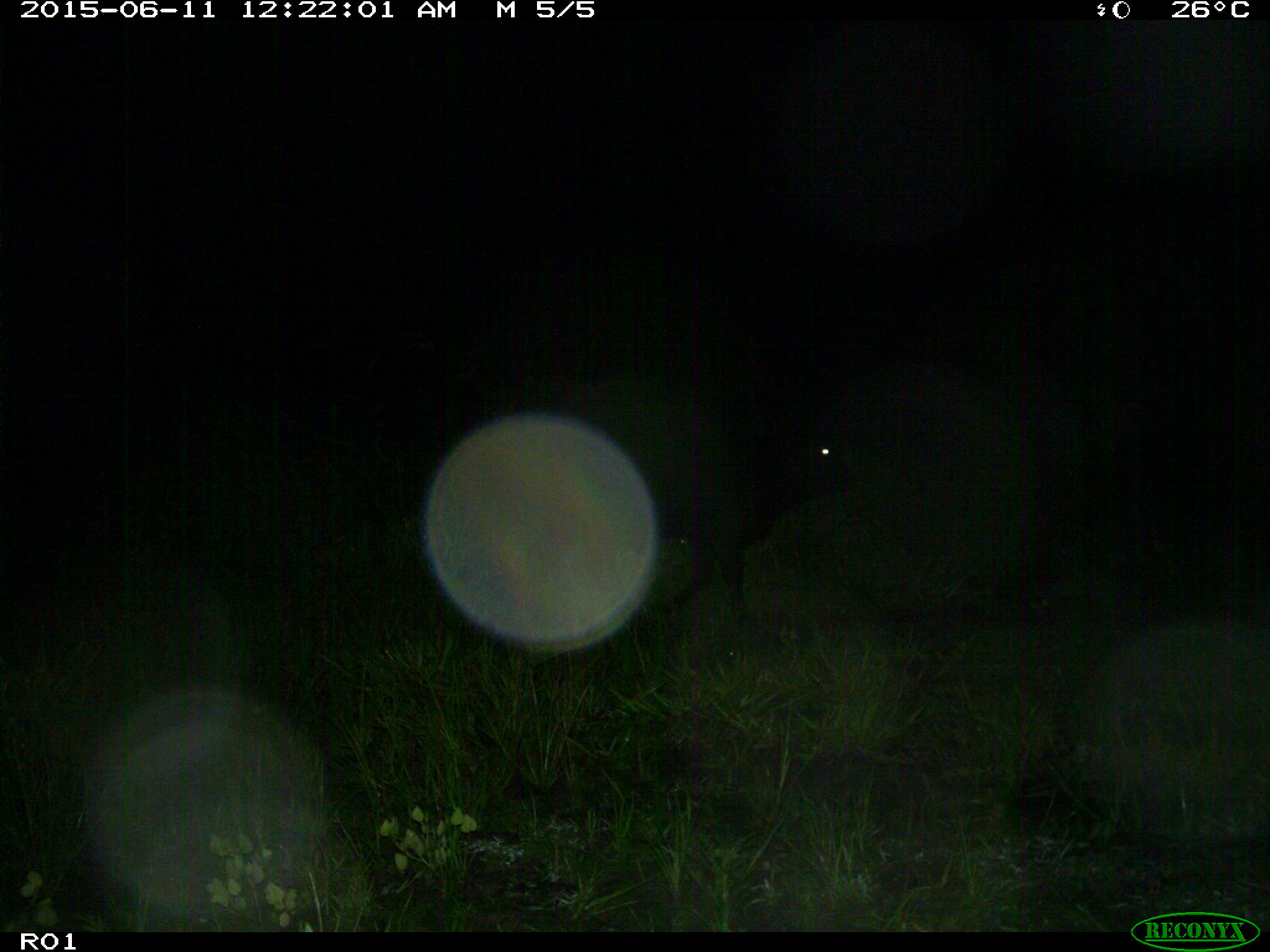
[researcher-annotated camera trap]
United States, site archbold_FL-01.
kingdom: Animalia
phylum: Chordata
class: Mammalia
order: Artiodactyla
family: Bovidae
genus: Bos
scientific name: Bos taurus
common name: domestic cow